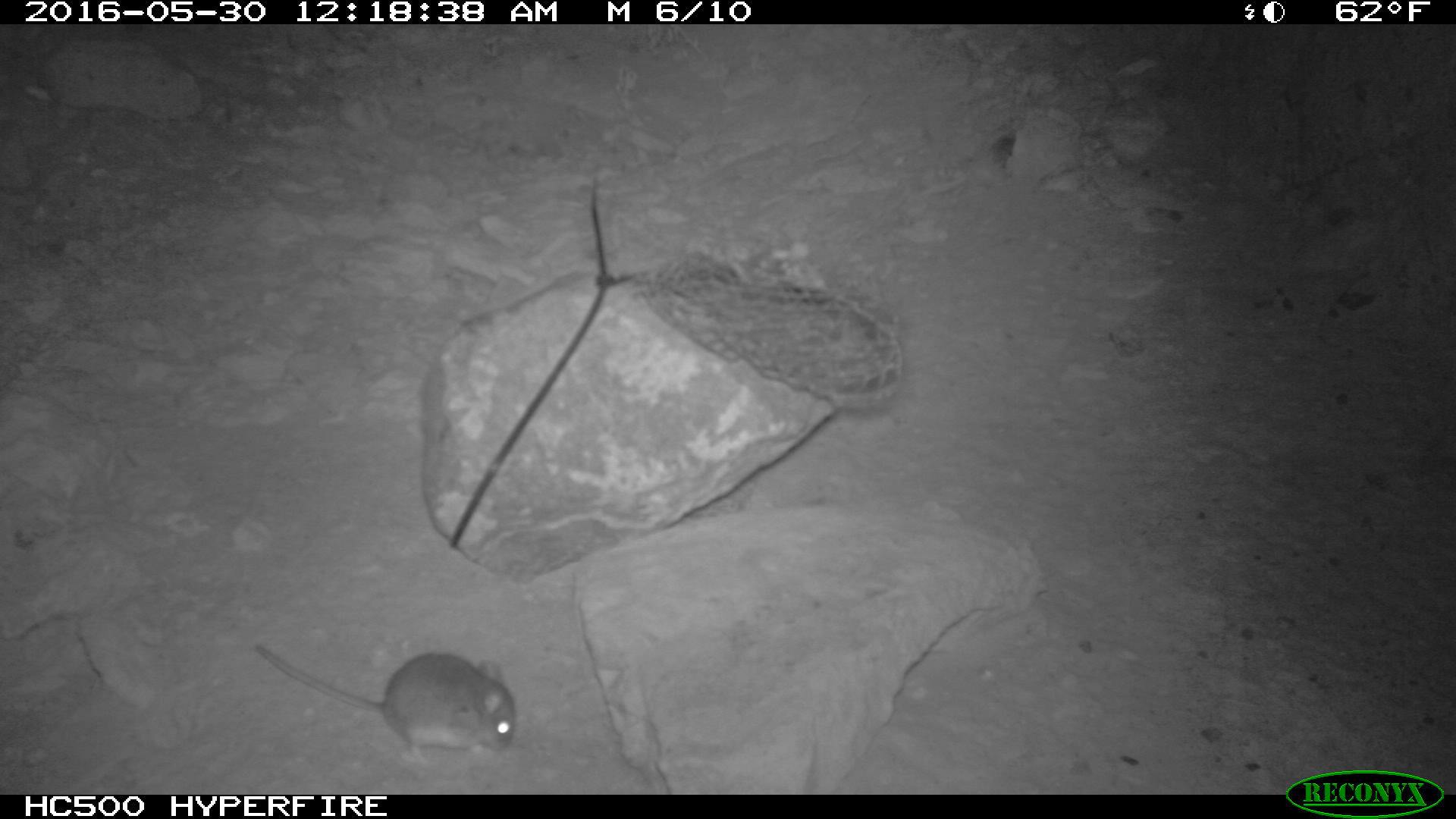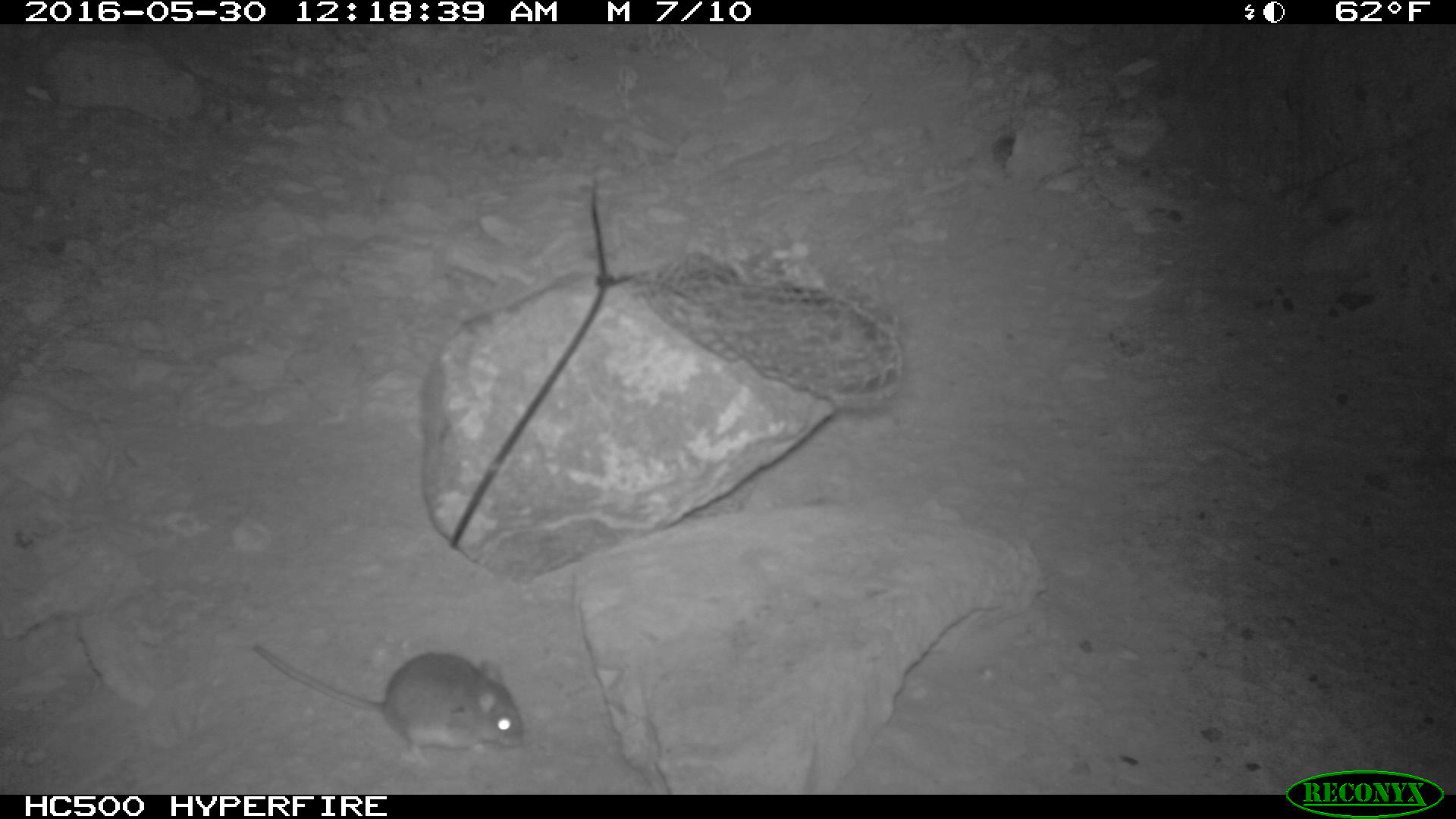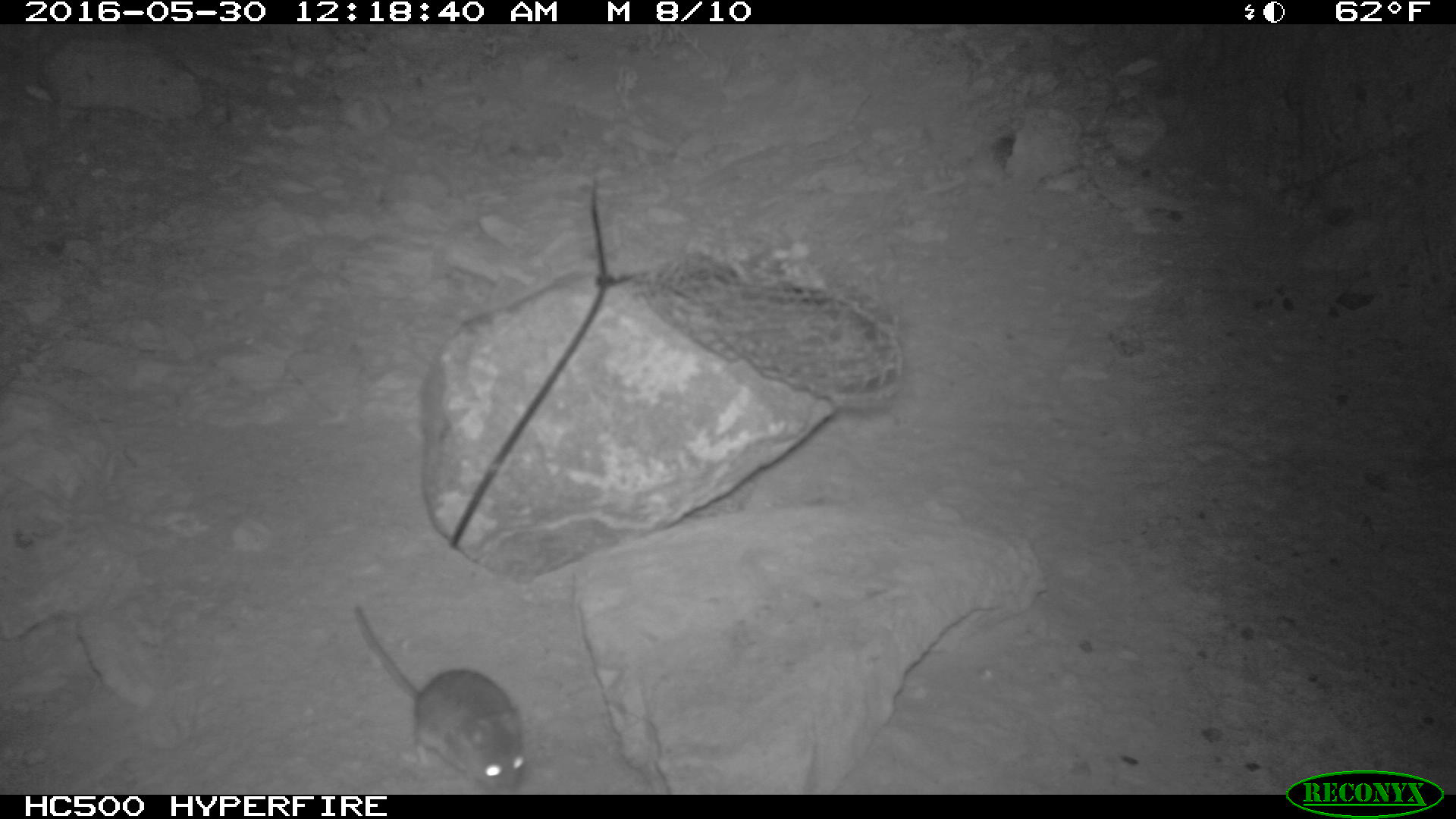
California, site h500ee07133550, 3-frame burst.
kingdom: Animalia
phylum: Chordata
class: Mammalia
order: Rodentia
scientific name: Rodentia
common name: rodent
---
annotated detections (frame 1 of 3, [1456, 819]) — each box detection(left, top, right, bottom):
rodent: detection(248, 642, 515, 762)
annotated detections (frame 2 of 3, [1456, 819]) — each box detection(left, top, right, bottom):
rodent: detection(251, 644, 524, 767)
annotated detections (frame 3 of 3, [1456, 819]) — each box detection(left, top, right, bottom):
rodent: detection(354, 607, 526, 794)